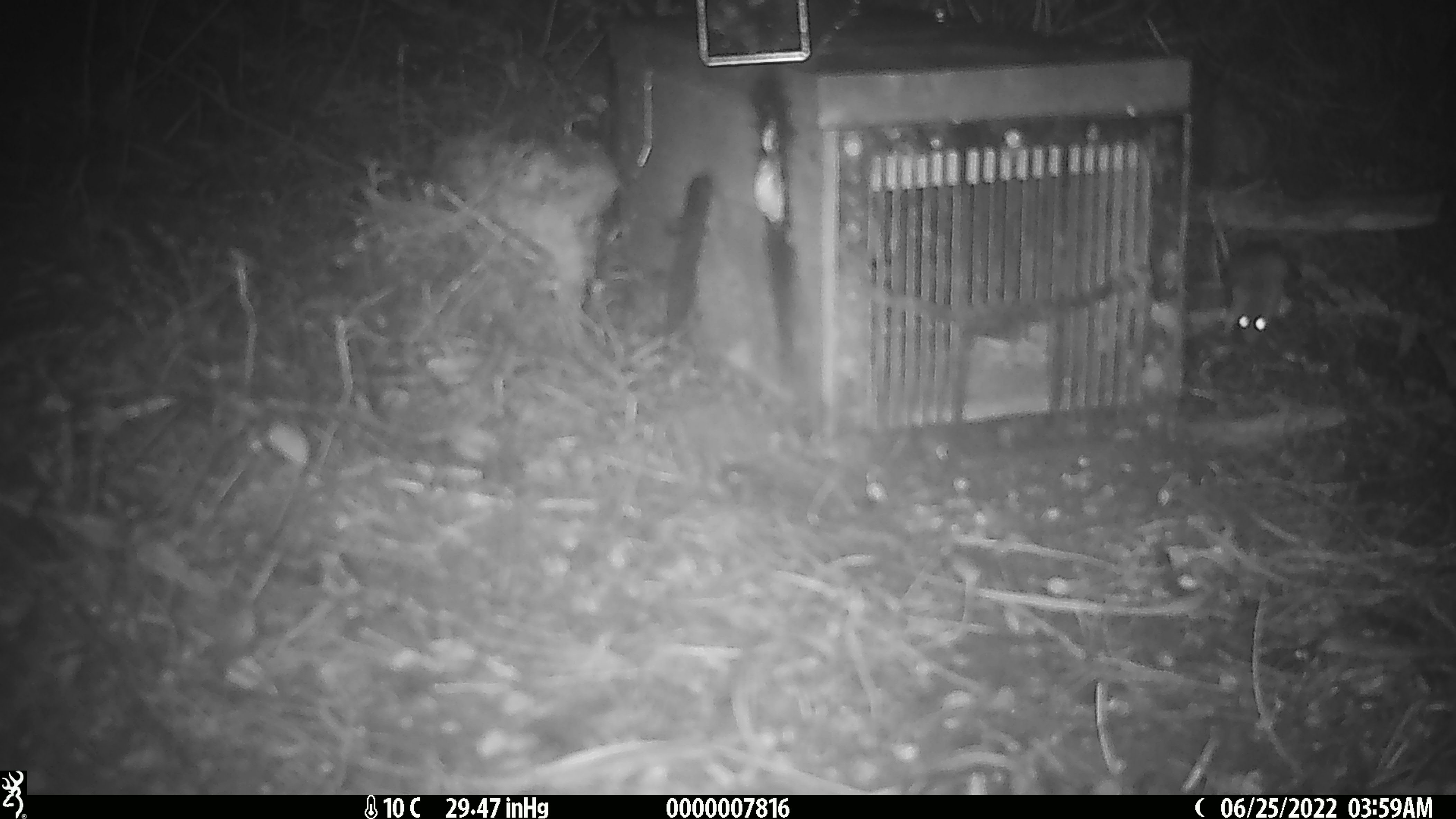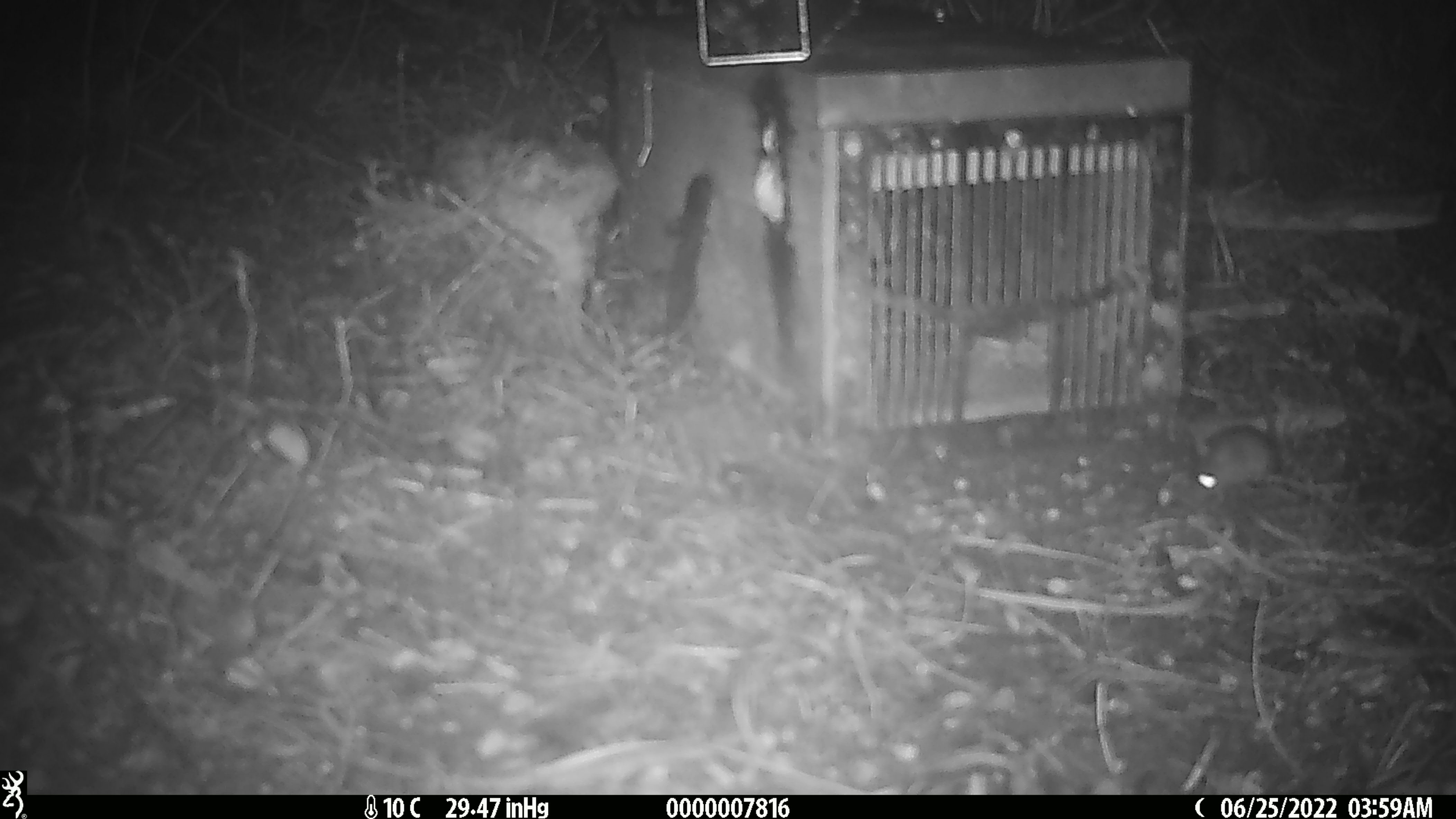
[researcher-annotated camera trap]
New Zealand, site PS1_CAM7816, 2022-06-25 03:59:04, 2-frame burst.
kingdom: Animalia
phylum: Chordata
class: Mammalia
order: Rodentia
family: Muridae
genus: Mus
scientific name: Mus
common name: mouse